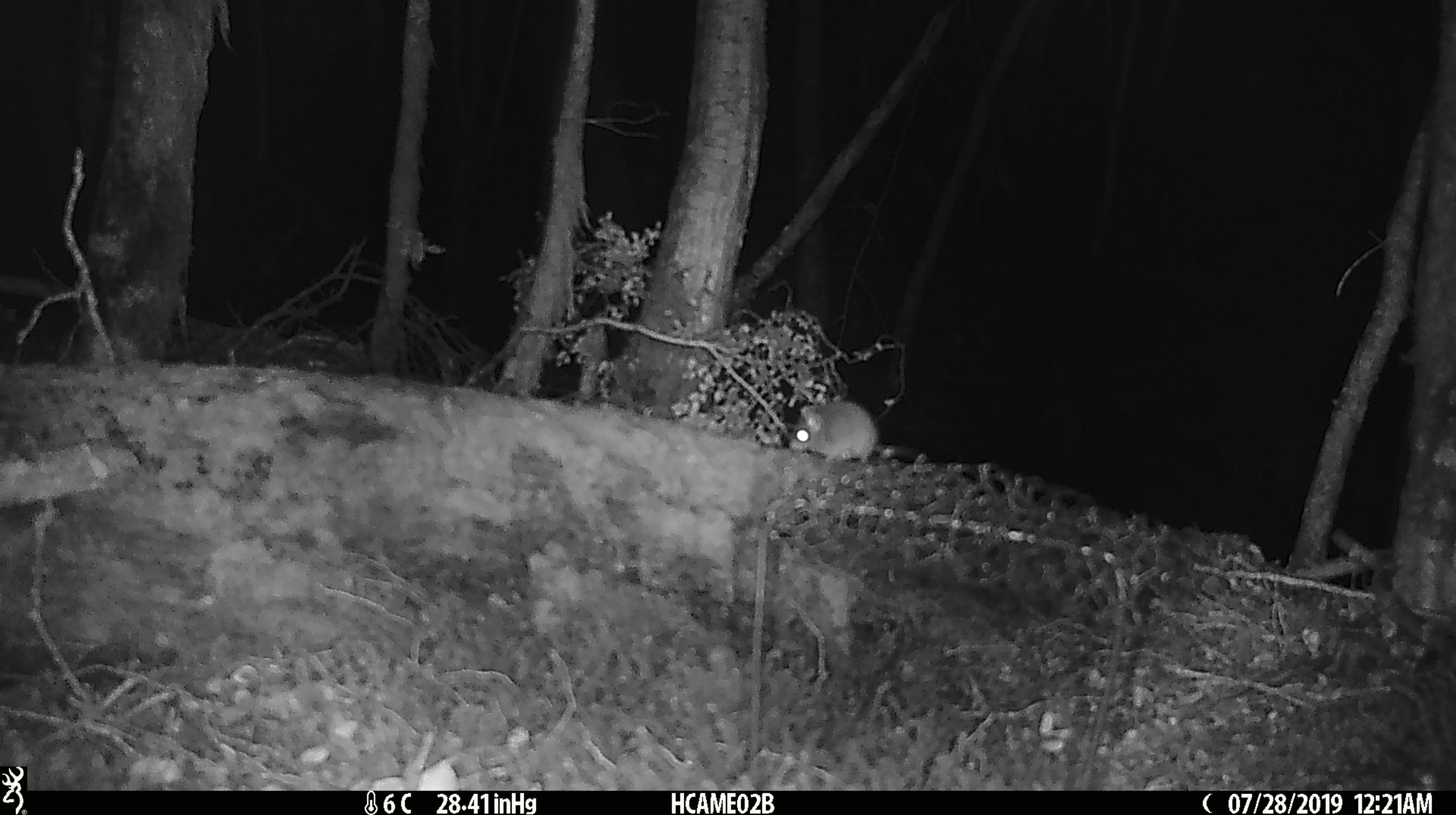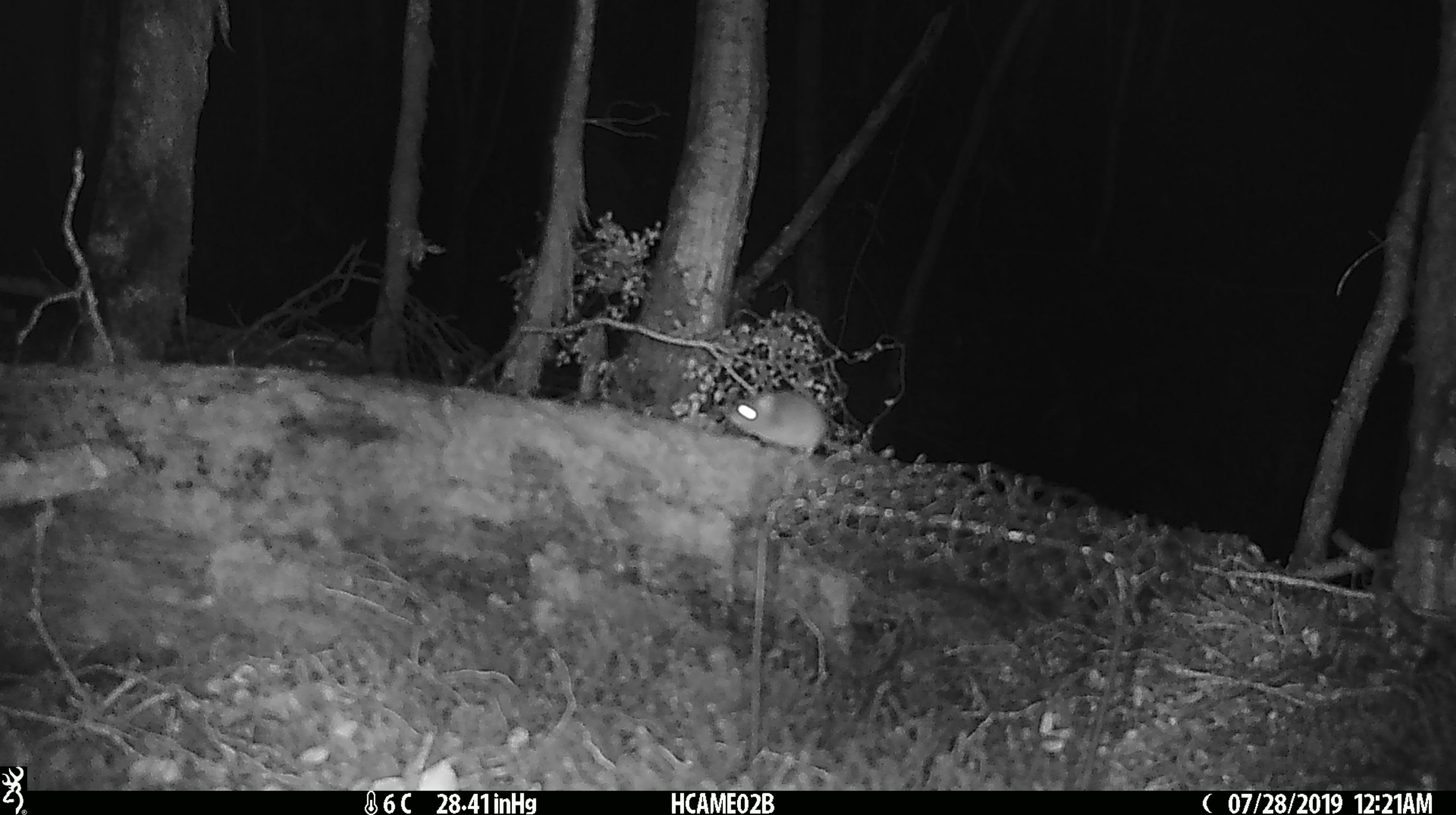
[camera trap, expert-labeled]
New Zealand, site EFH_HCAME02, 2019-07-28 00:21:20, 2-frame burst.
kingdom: Animalia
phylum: Chordata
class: Mammalia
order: Rodentia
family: Muridae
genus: Mus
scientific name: Mus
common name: mouse